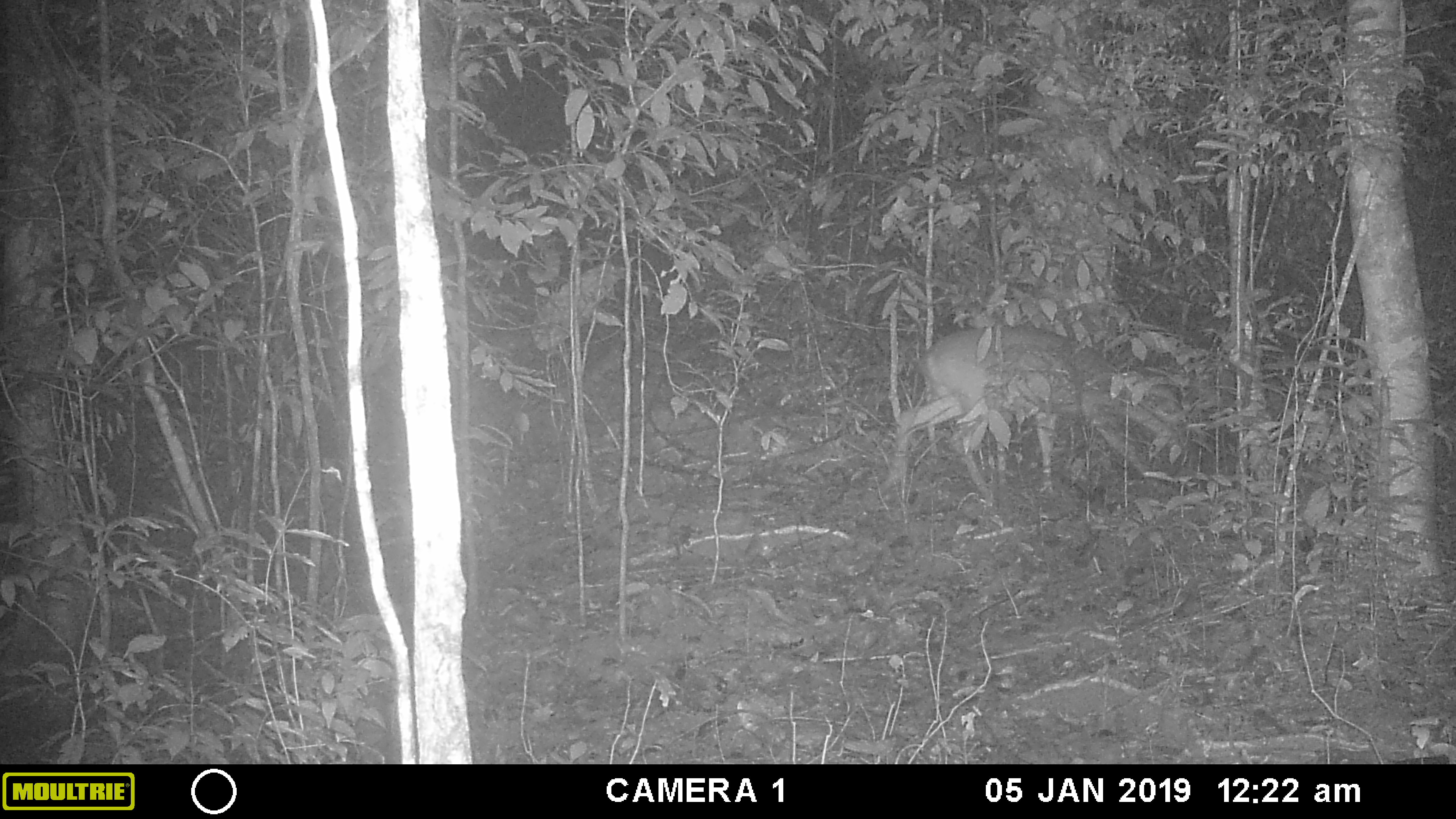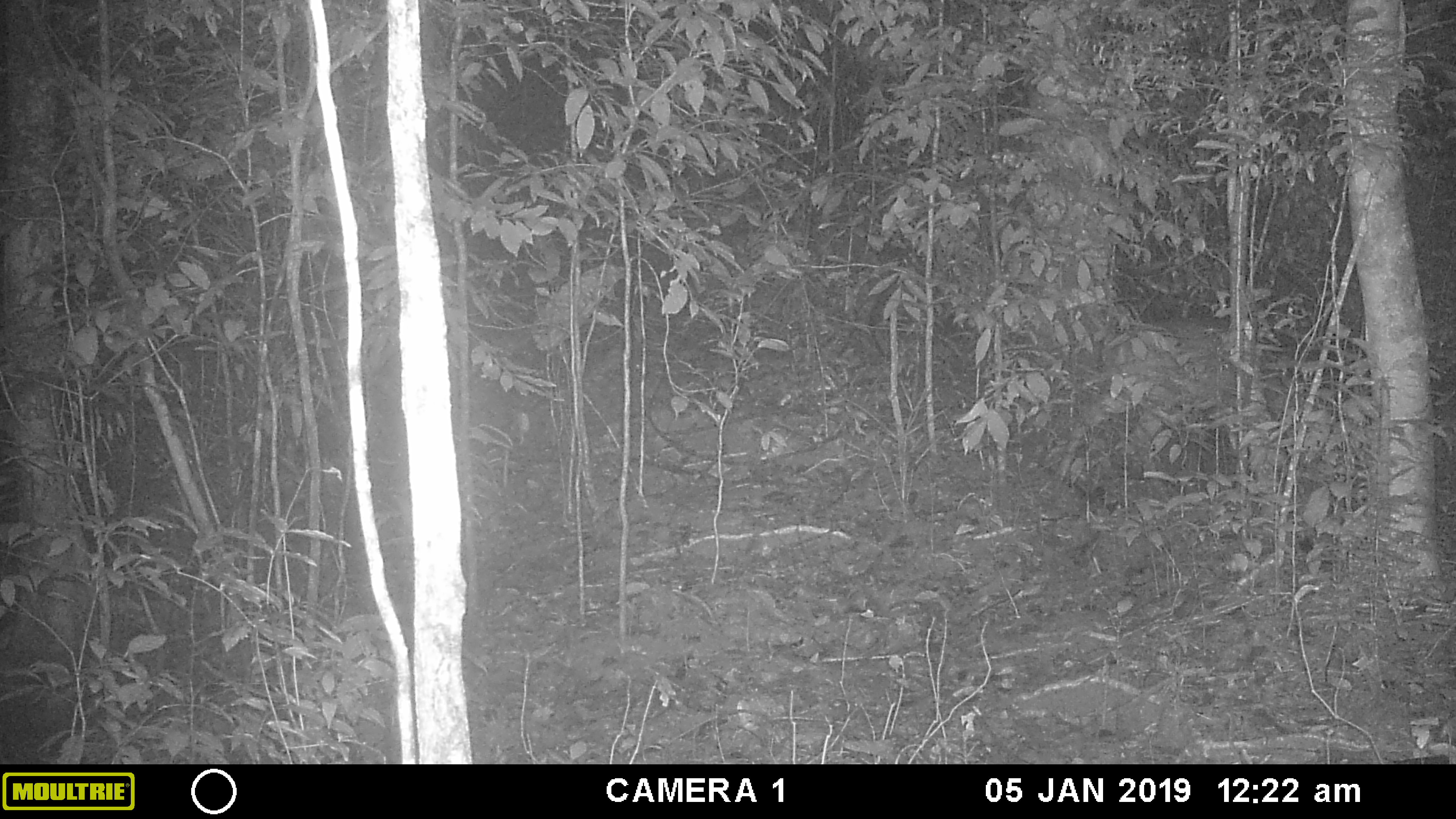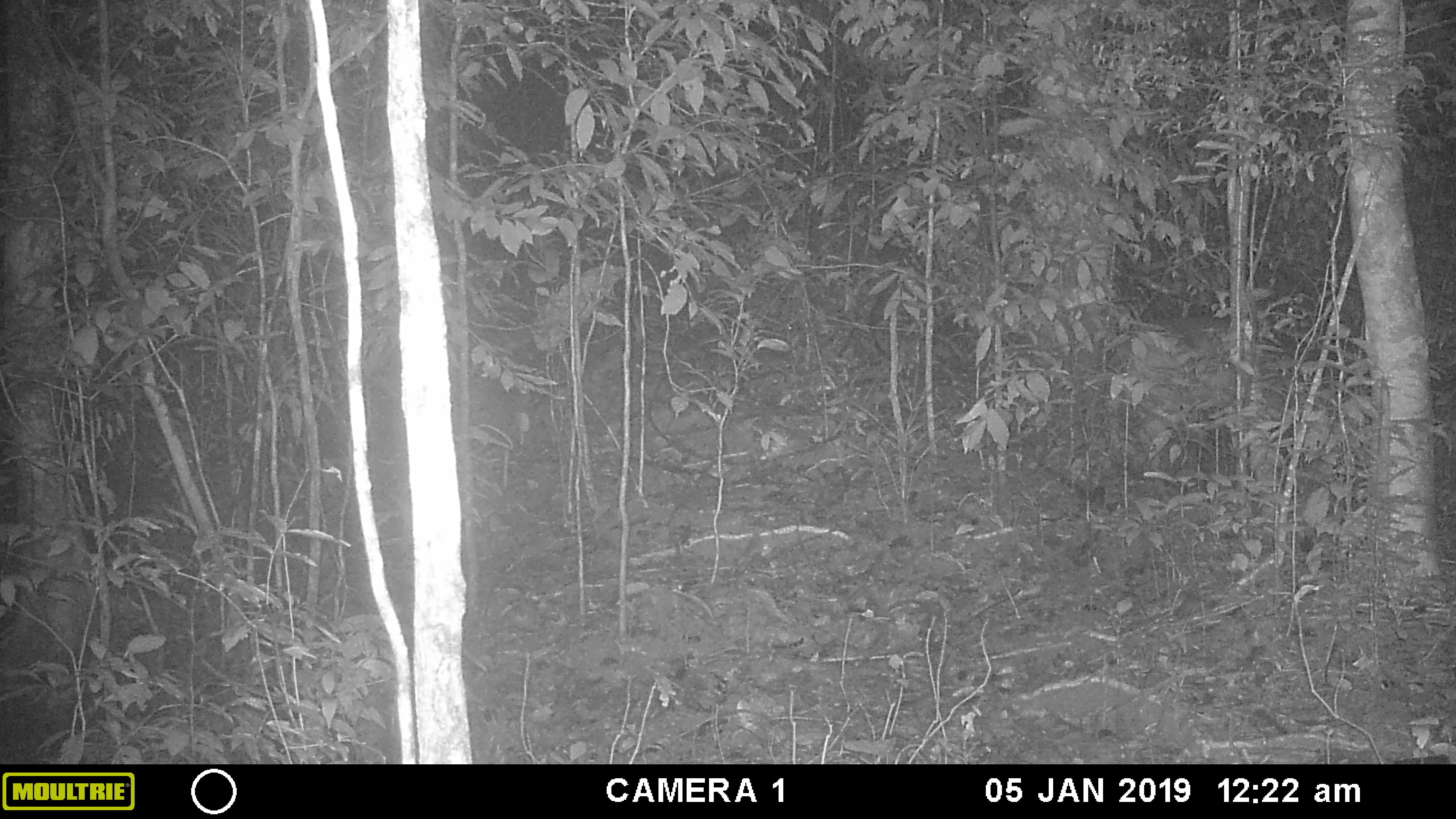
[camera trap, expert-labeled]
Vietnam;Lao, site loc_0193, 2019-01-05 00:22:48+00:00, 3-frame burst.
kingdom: Animalia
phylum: Chordata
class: Mammalia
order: Artiodactyla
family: Cervidae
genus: Muntiacus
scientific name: Muntiacus vuquangensis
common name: large-antlered muntjac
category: large antlered muntjac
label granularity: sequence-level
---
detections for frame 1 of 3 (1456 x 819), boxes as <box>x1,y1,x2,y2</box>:
large antlered muntjac: <box>877,324,1196,507</box>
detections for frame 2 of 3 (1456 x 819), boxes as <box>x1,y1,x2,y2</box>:
large antlered muntjac: <box>1054,314,1343,555</box>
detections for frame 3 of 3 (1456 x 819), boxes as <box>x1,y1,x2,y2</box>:
large antlered muntjac: <box>1101,312,1319,471</box>